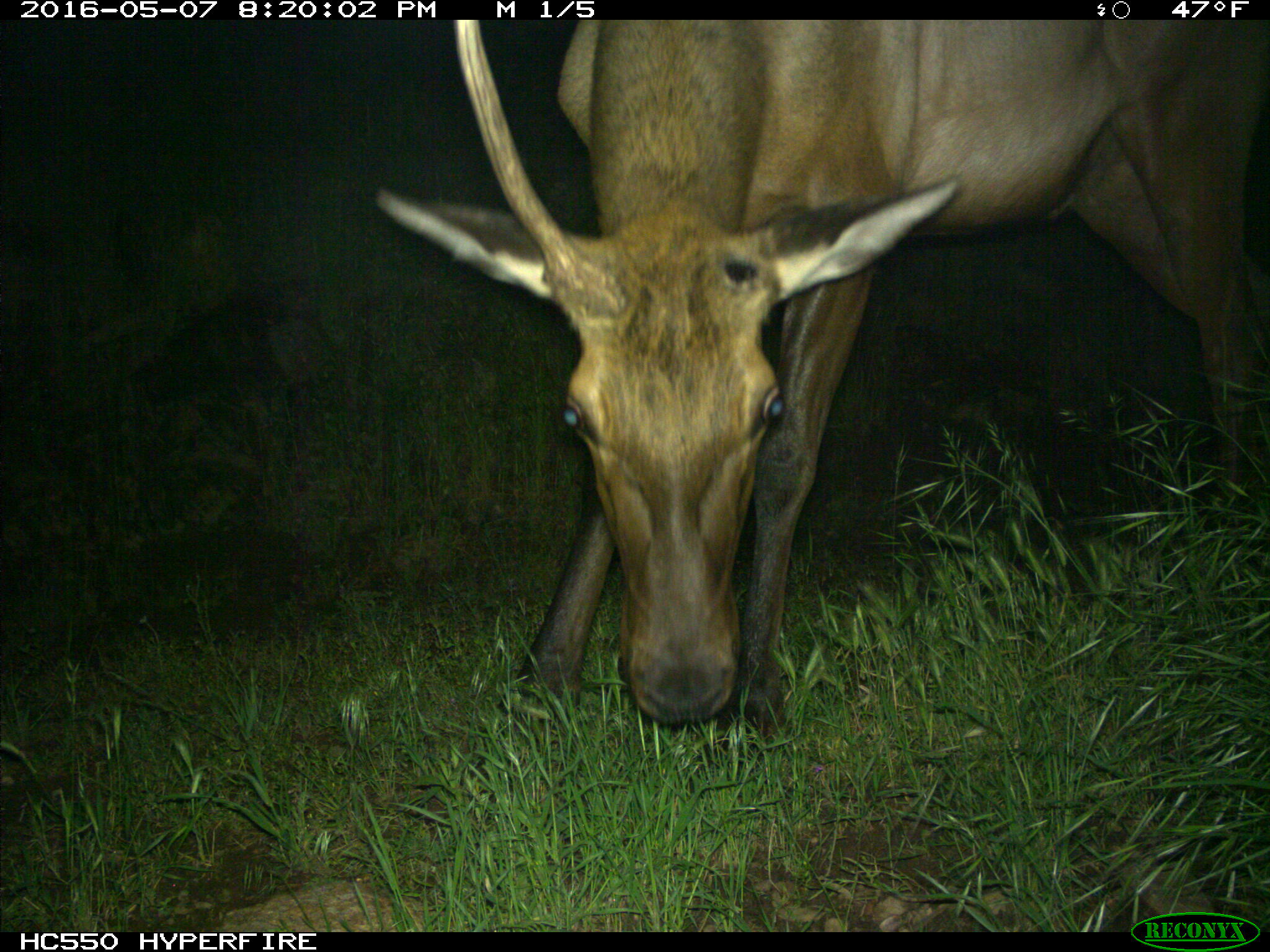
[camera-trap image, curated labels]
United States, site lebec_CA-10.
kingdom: Animalia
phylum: Chordata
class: Mammalia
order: Artiodactyla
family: Cervidae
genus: Cervus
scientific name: Cervus canadensis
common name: elk